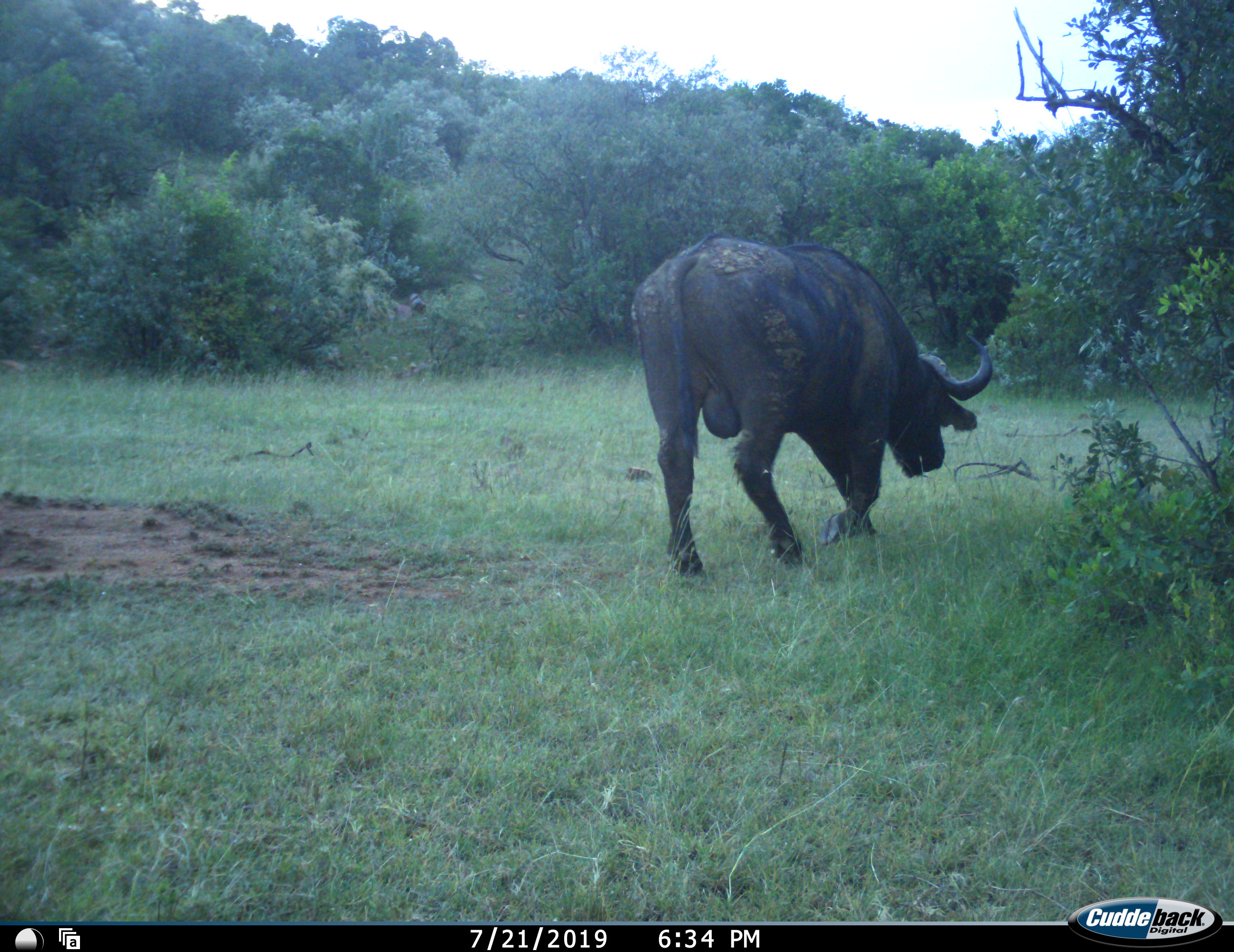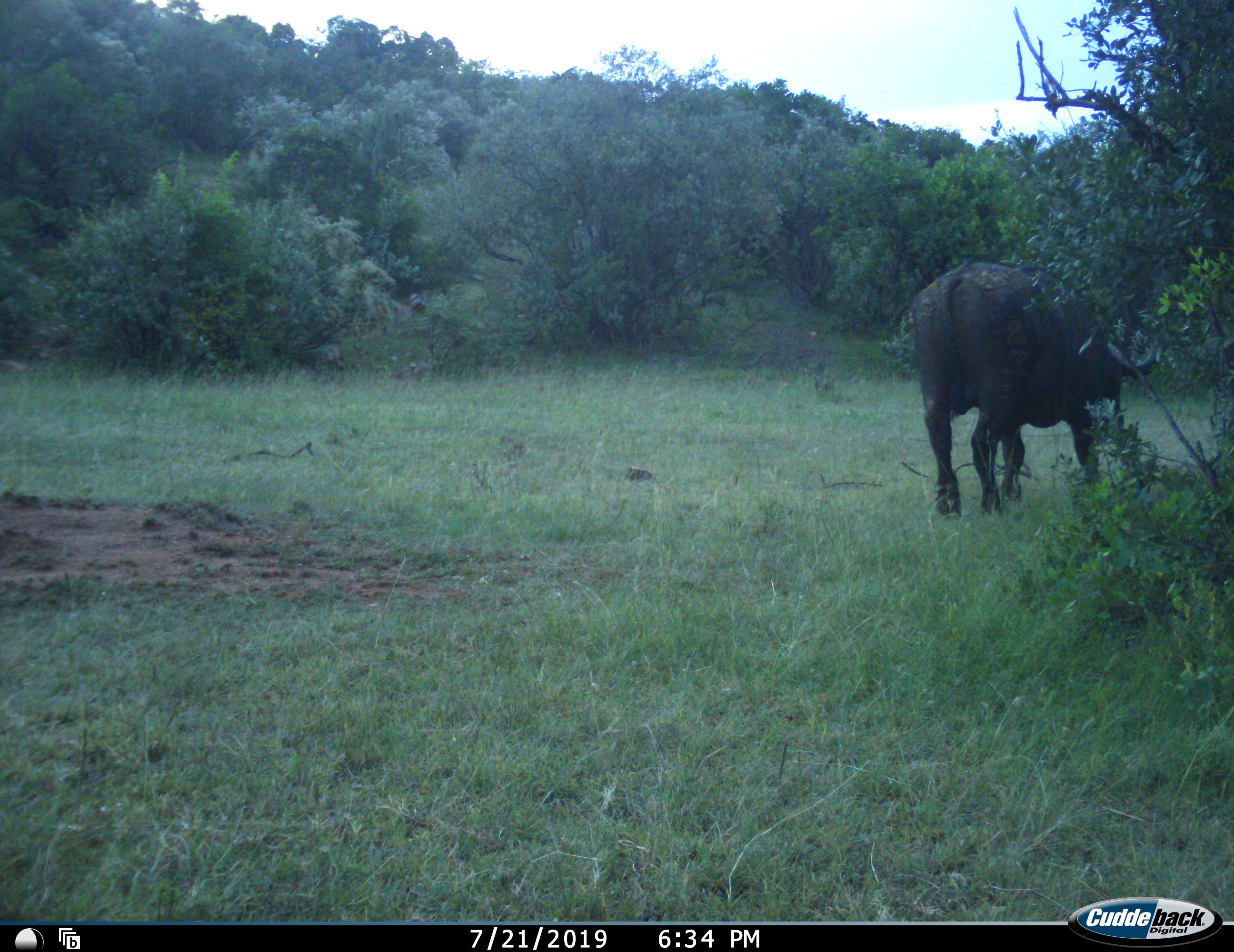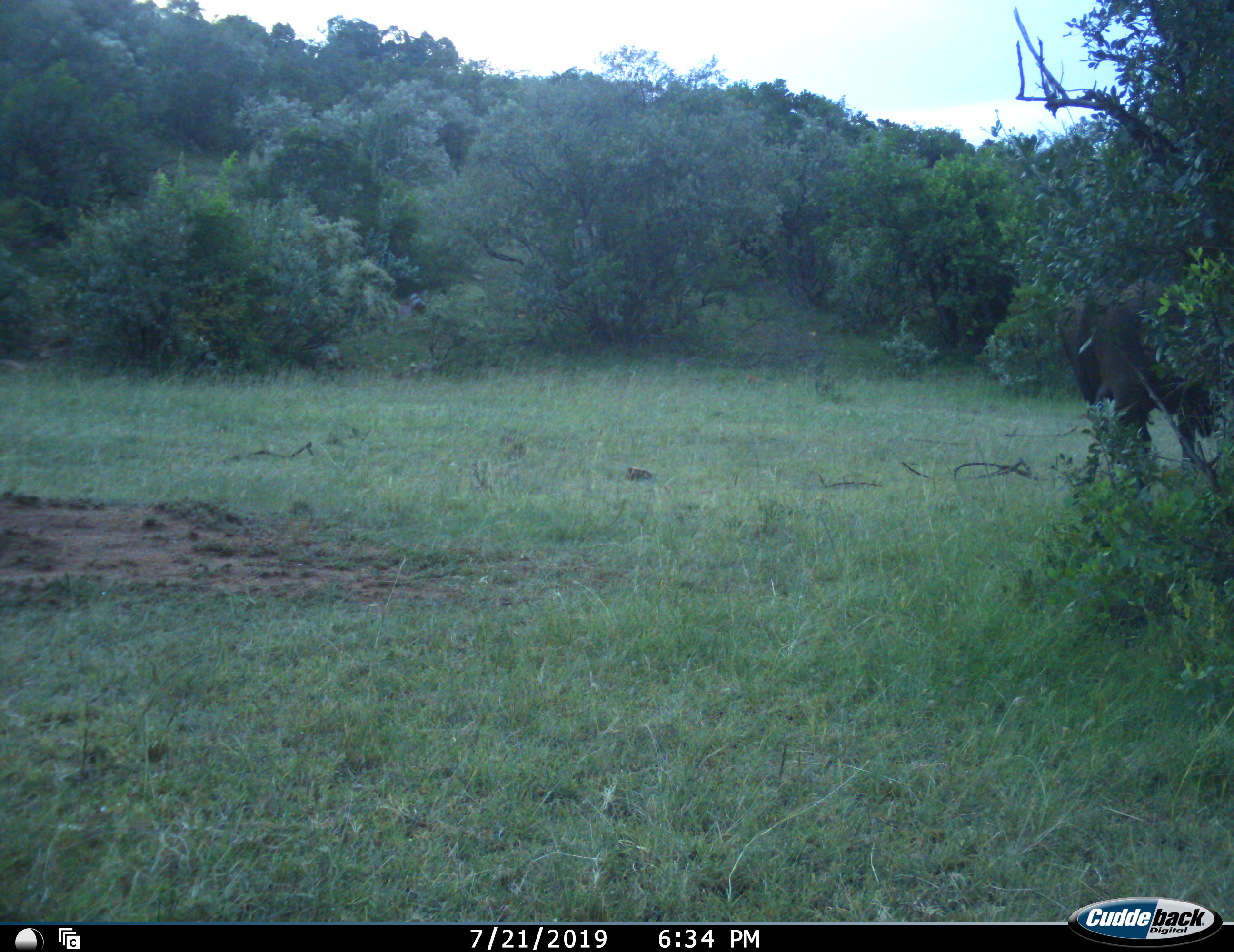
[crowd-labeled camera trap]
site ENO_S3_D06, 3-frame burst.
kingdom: Animalia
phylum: Chordata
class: Mammalia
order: Artiodactyla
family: Bovidae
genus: Syncerus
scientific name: Syncerus caffer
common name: african buffalo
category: buffalo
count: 1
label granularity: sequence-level